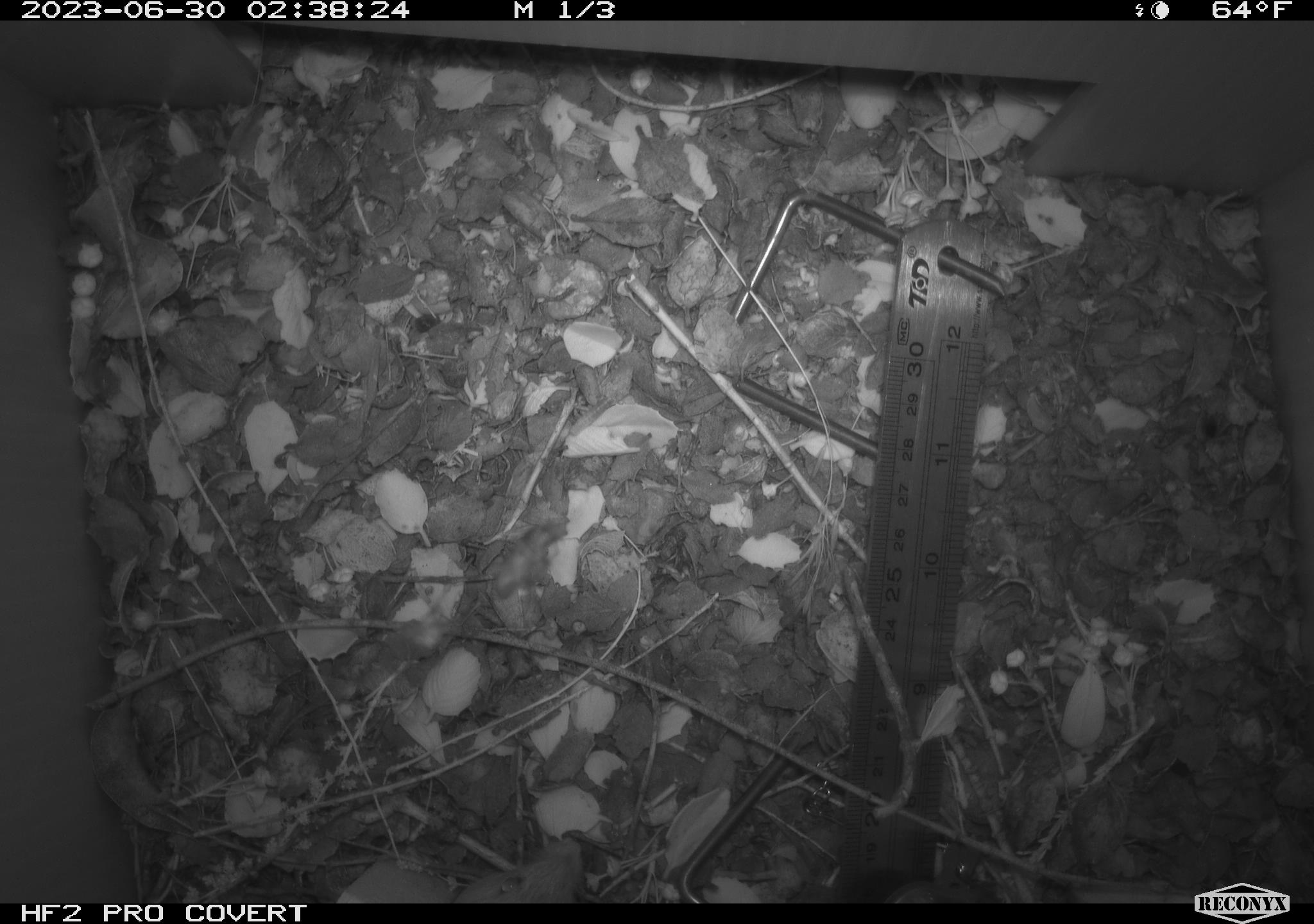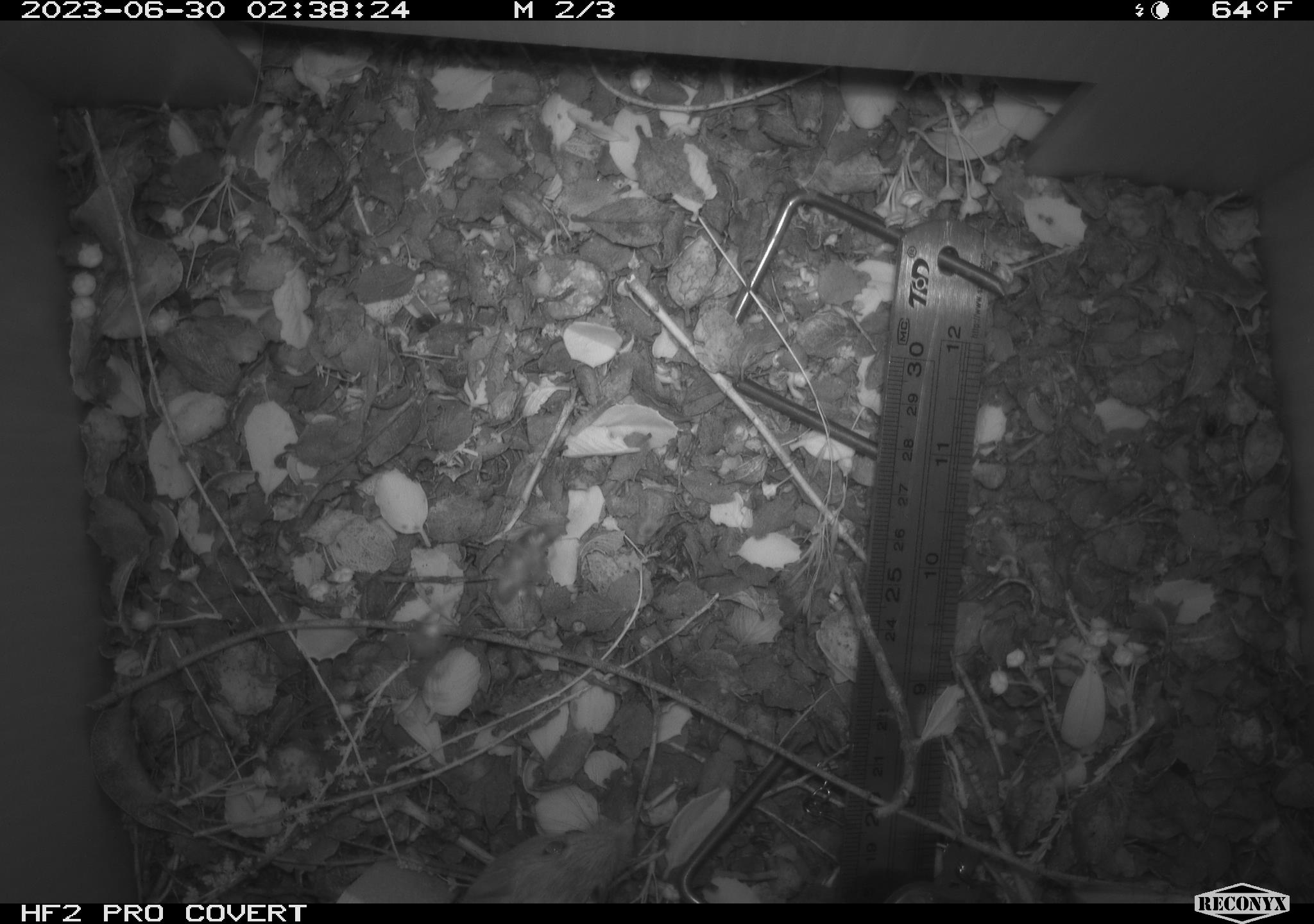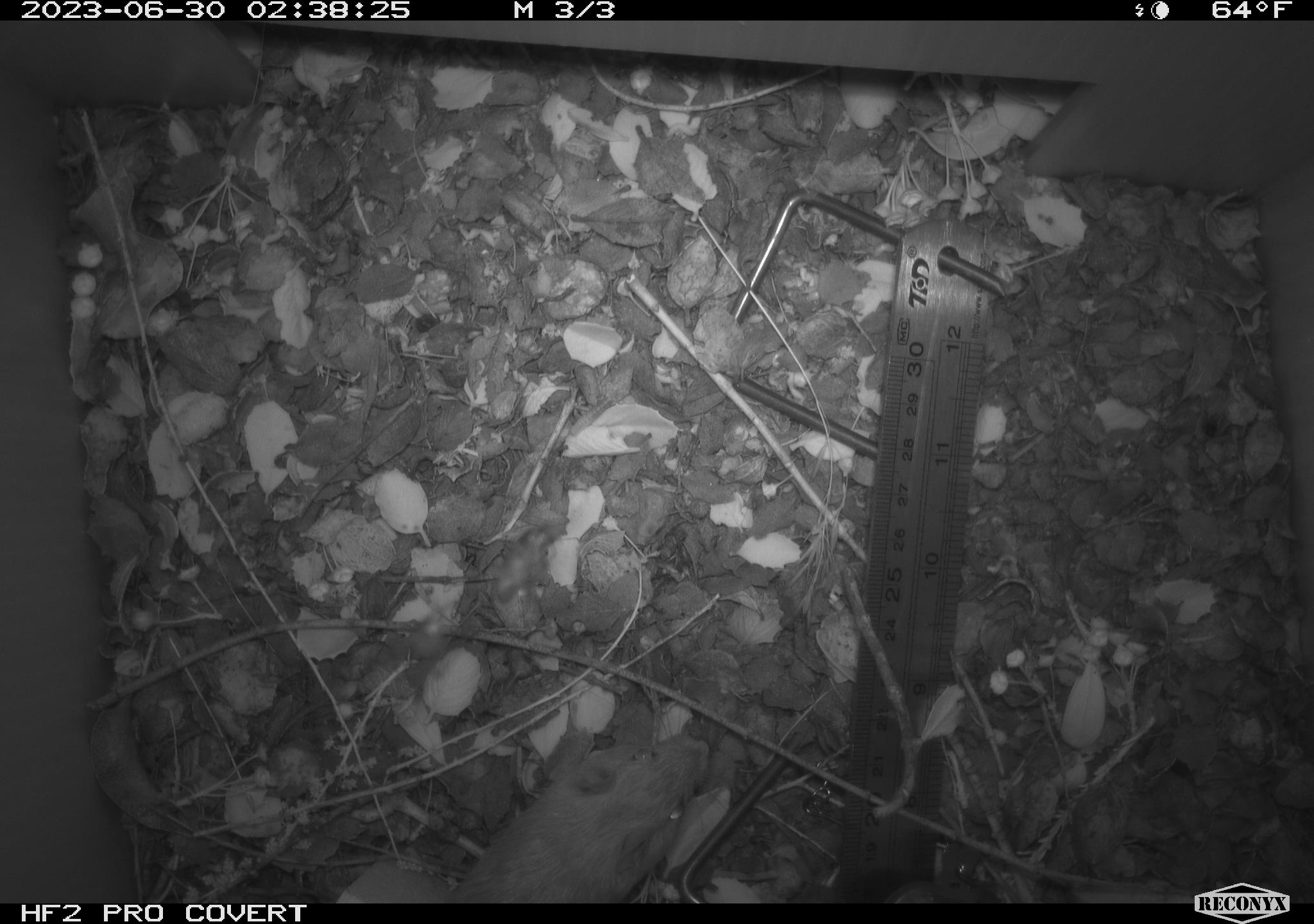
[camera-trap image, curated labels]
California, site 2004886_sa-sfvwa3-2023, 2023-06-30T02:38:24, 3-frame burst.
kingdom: Animalia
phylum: Chordata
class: Mammalia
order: Rodentia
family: Heteromyidae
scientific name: Heteromyidae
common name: kangaroo rats and pocket mice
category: heteromyidae family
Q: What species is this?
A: Heteromyidae family (kangaroo rats and pocket mice) (Heteromyidae).